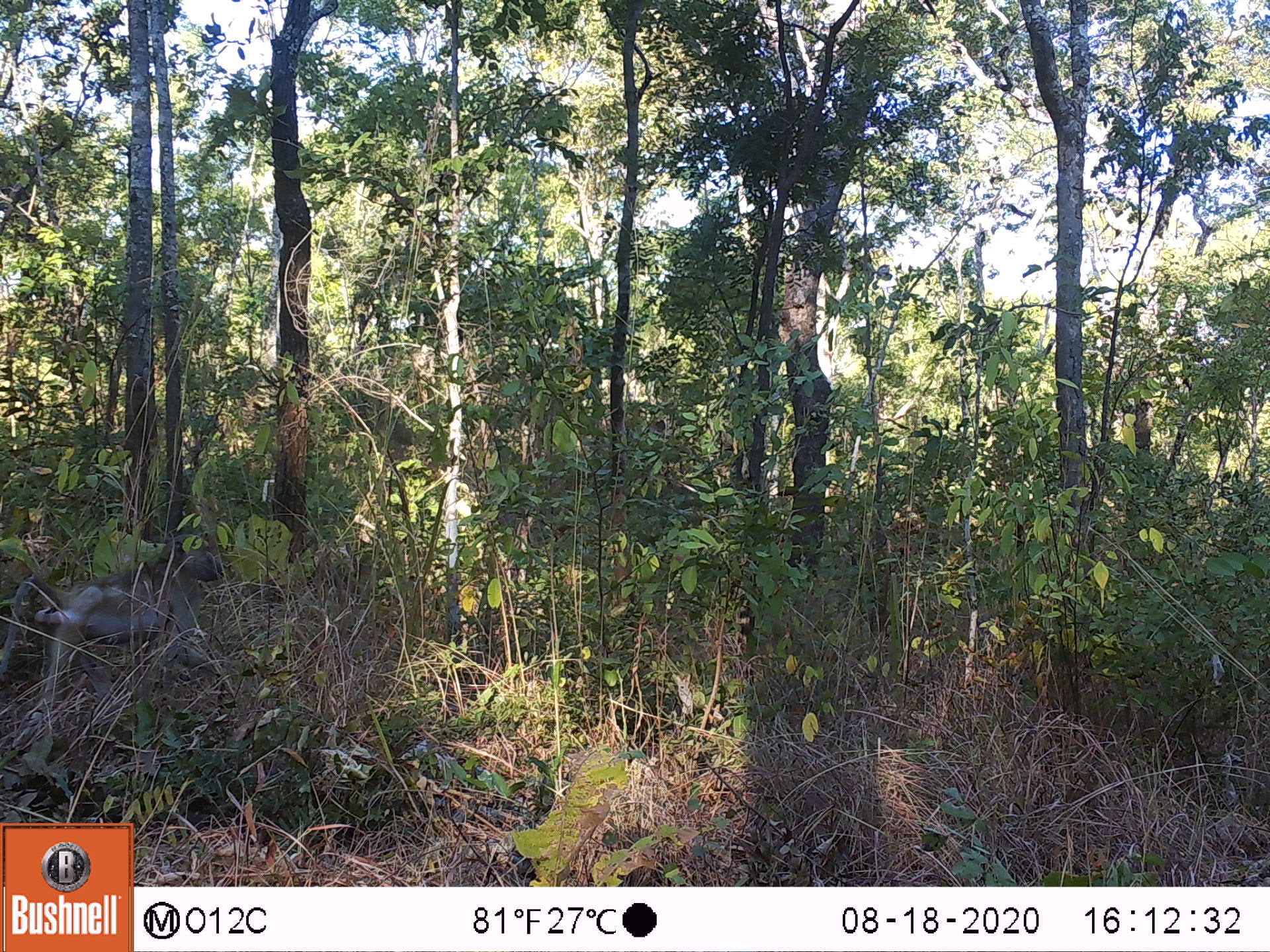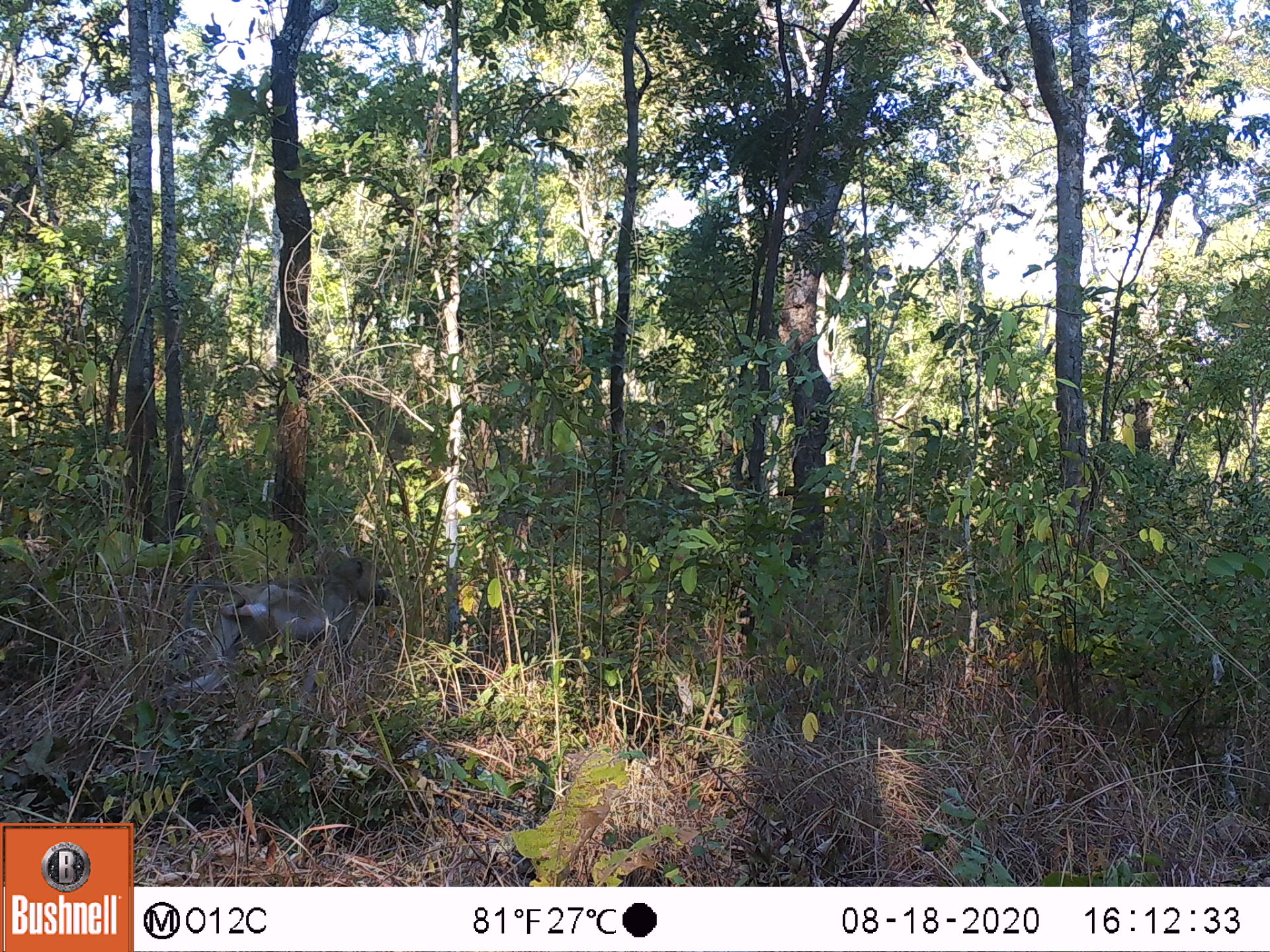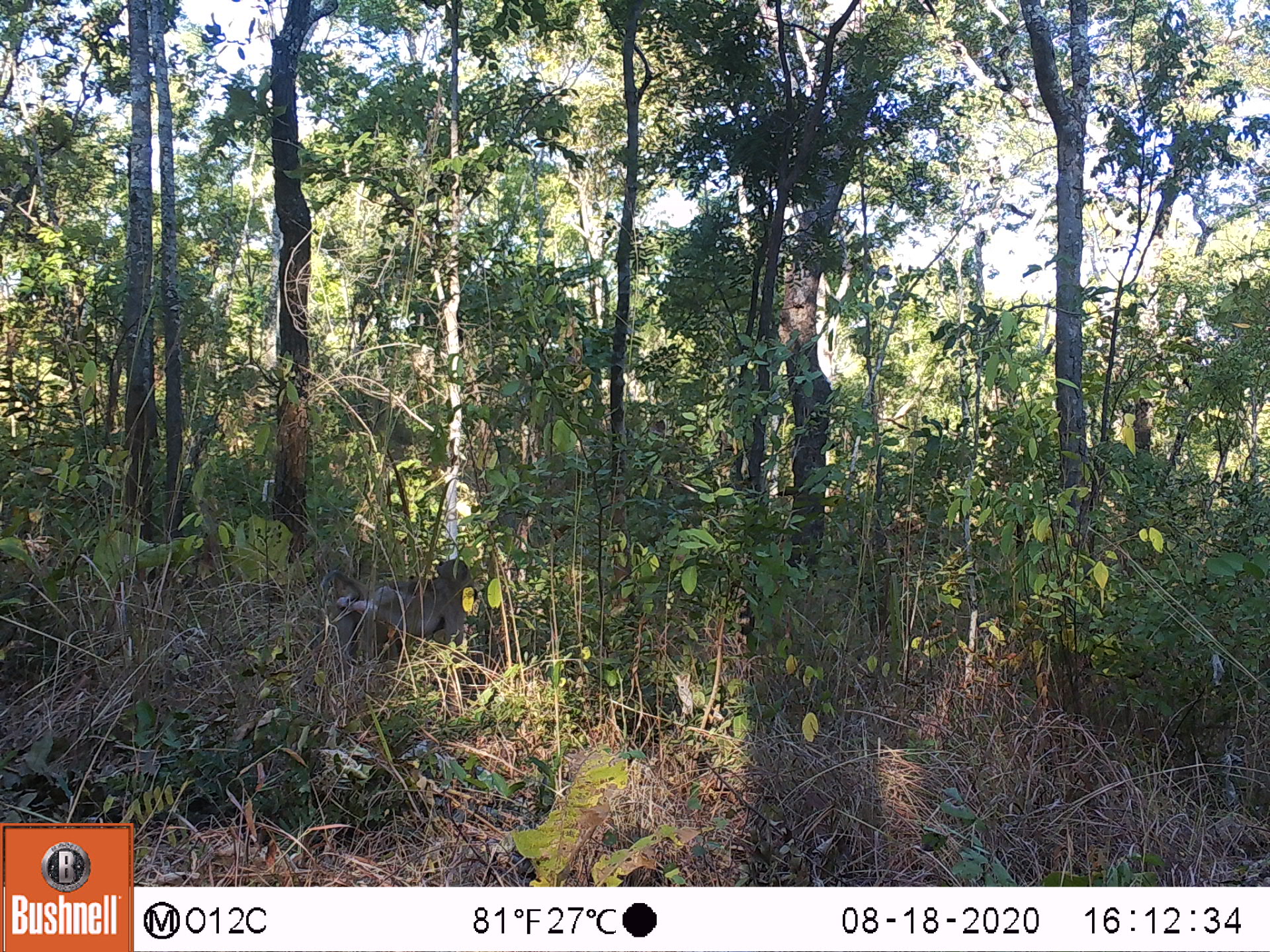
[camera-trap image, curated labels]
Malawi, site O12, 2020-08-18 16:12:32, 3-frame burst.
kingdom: Animalia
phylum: Chordata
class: Mammalia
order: Primates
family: Cercopithecidae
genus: Papio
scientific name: Papio cynocephalus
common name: yellow baboon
Yellow baboon (Papio cynocephalus), count 1.